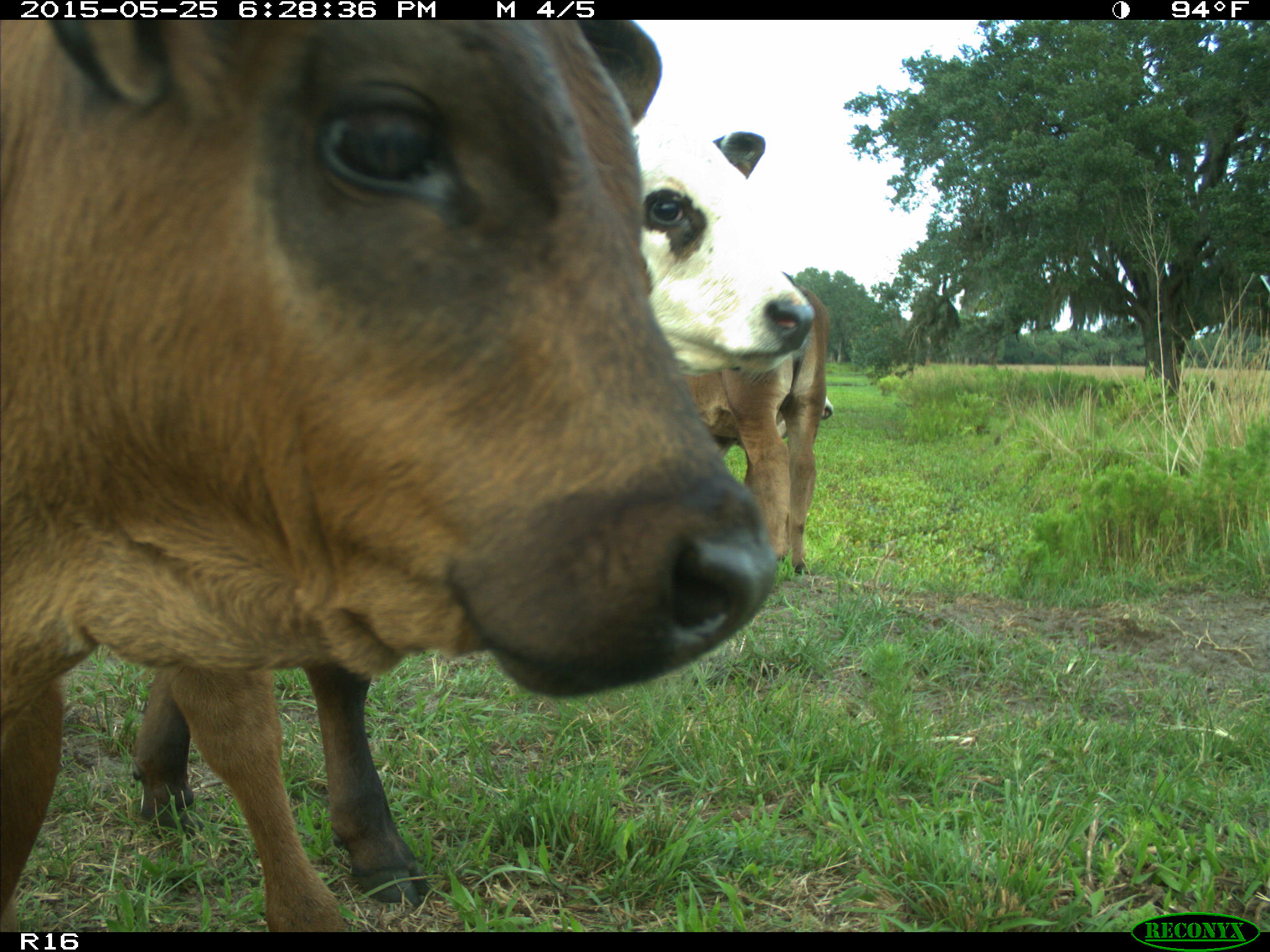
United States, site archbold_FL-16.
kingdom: Animalia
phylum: Chordata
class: Mammalia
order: Artiodactyla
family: Bovidae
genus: Bos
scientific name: Bos taurus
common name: domestic cow